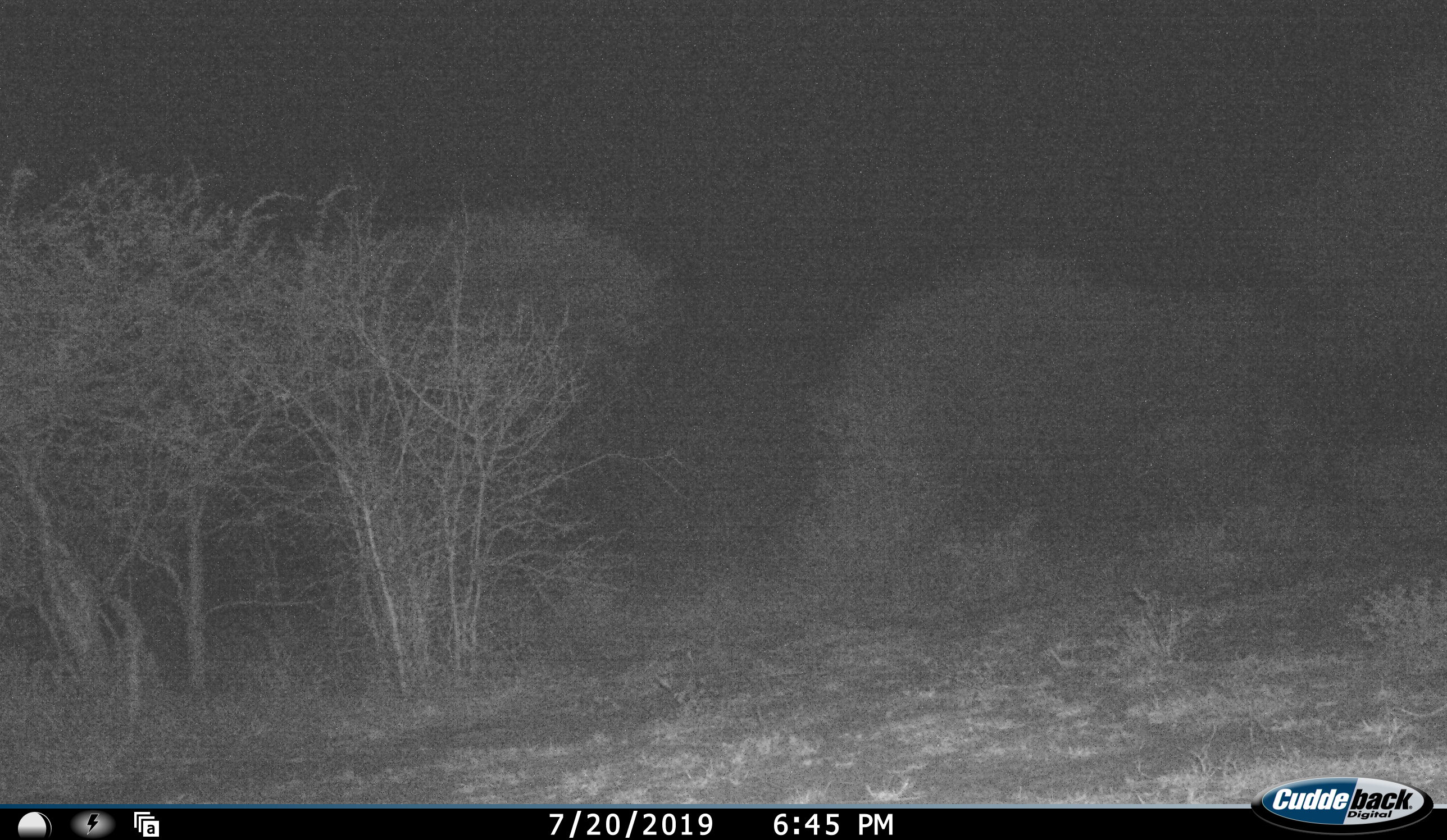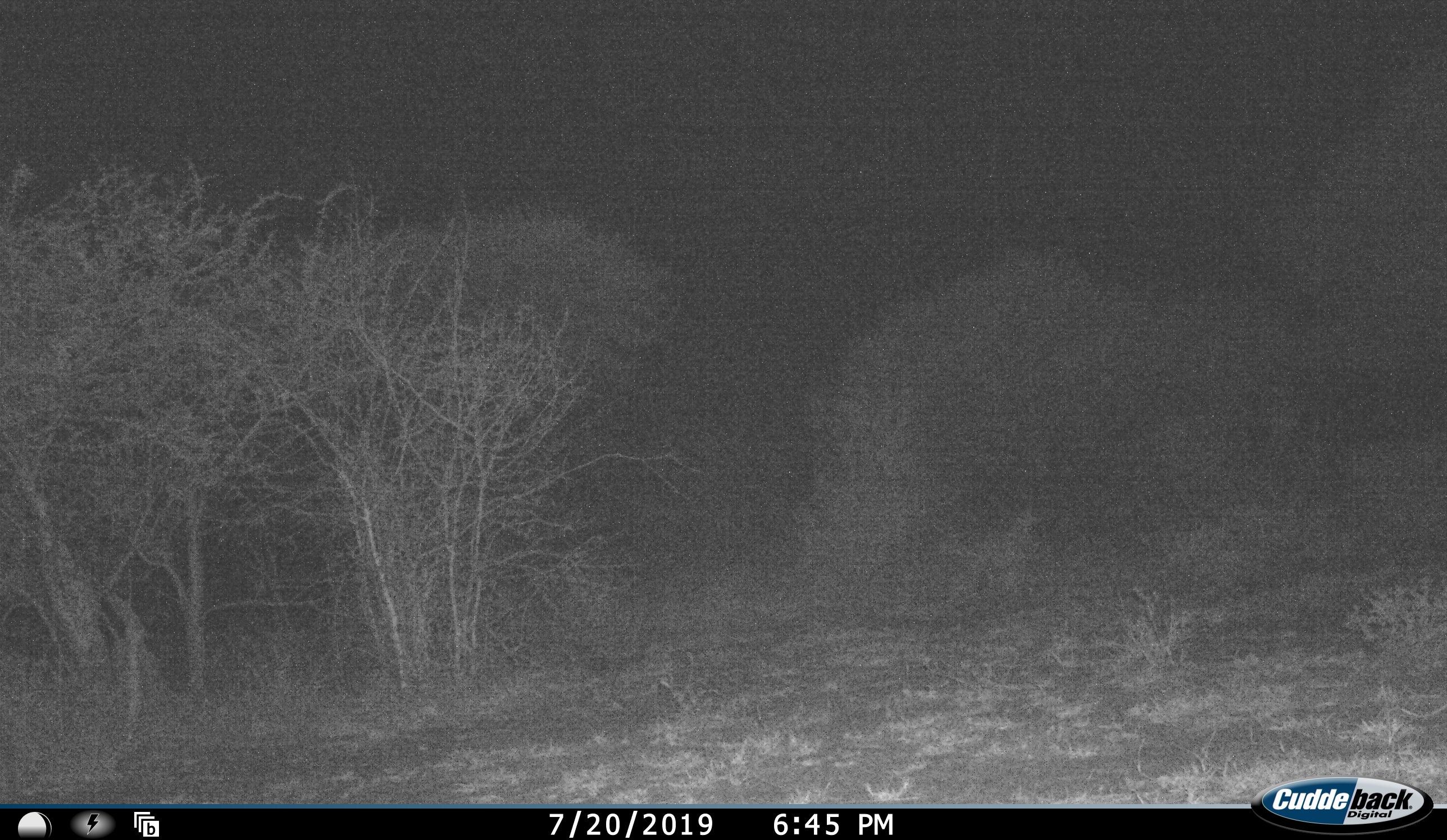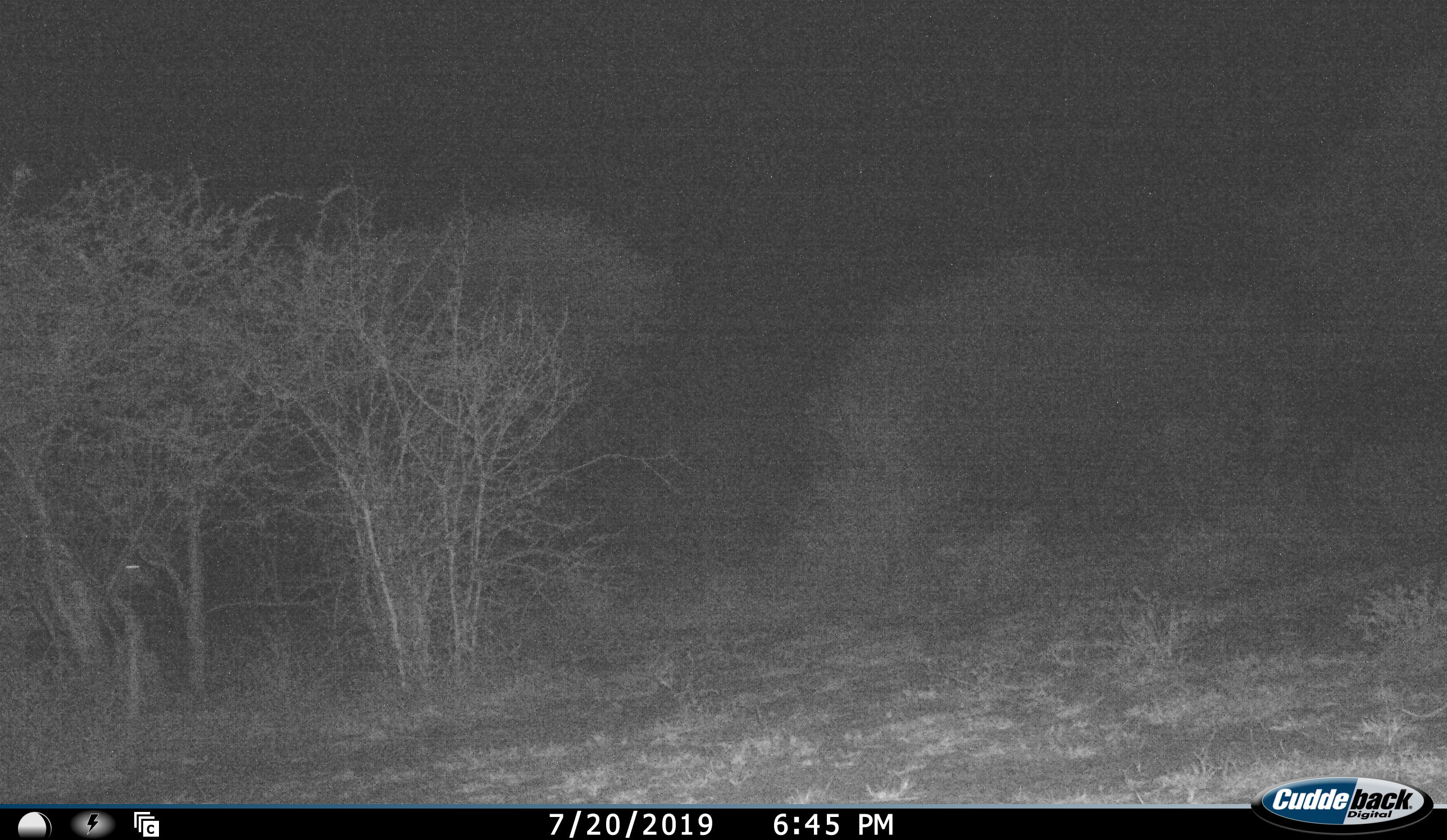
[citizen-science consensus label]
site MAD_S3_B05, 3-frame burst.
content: unidentified animal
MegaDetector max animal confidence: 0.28